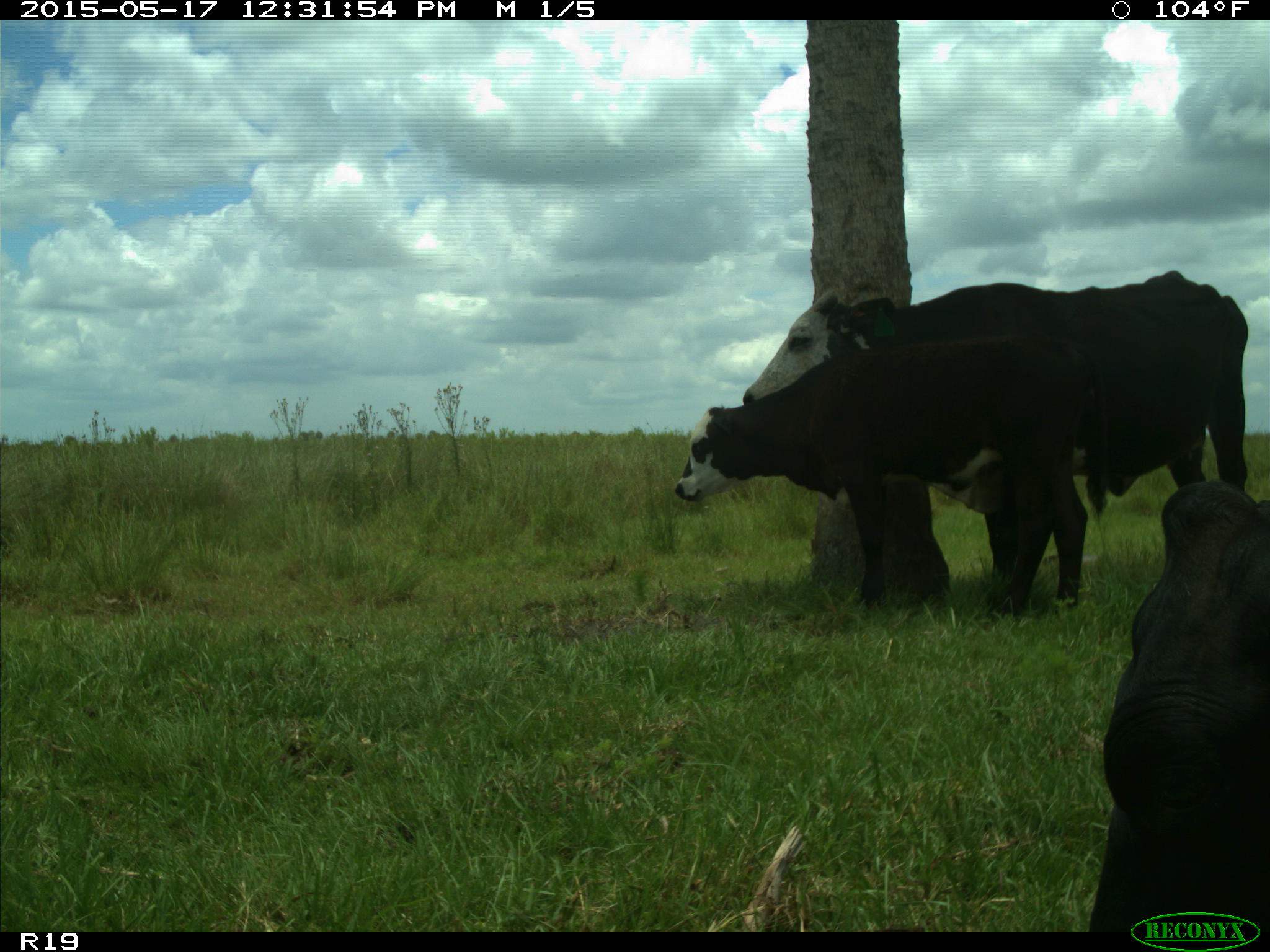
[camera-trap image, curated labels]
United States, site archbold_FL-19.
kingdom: Animalia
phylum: Chordata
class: Mammalia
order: Artiodactyla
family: Bovidae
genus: Bos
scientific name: Bos taurus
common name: domestic cow